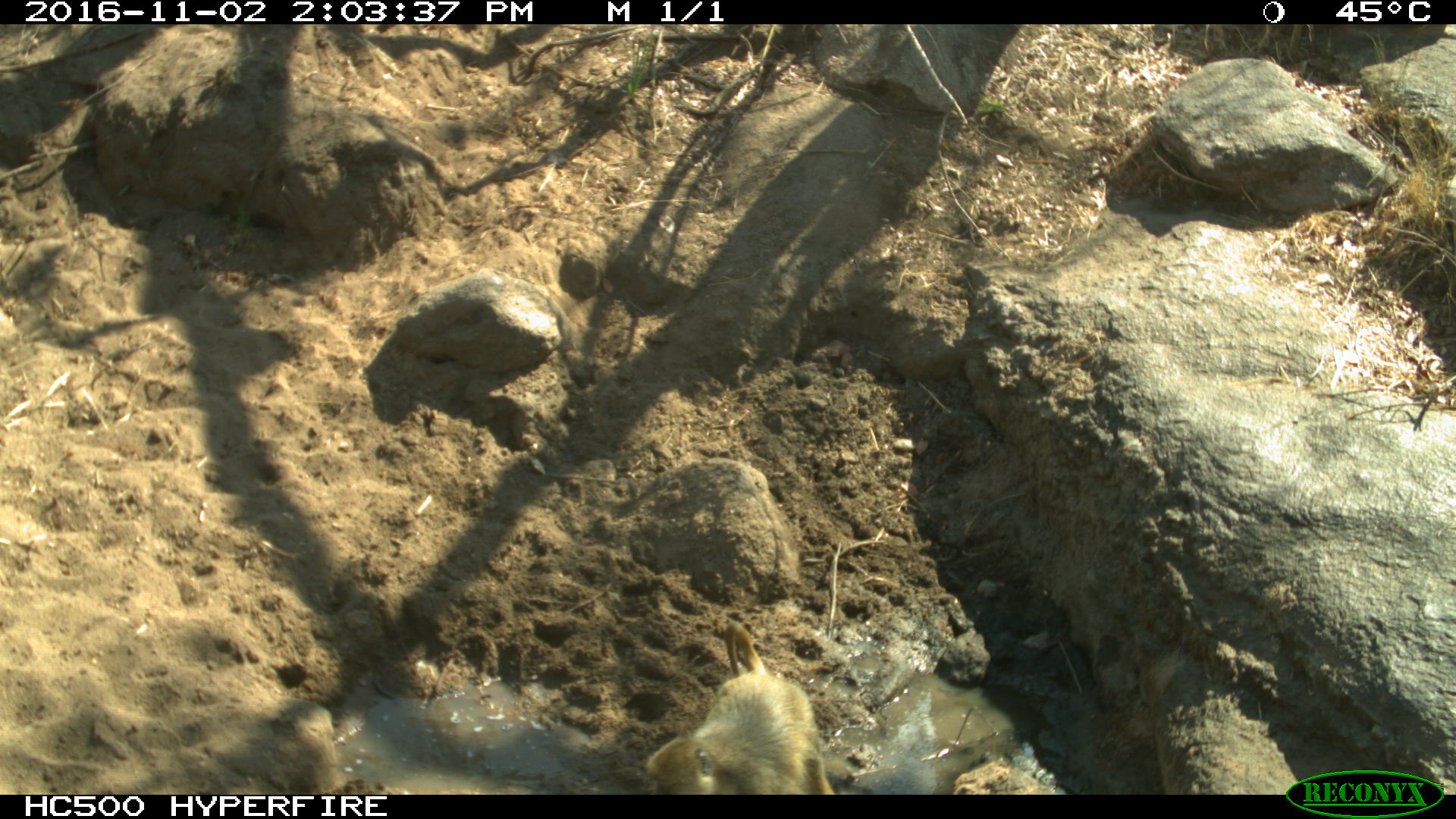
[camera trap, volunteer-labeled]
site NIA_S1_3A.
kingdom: Animalia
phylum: Chordata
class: Mammalia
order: Primates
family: Cercopithecidae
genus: Papio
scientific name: Papio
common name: baboon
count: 1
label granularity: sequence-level